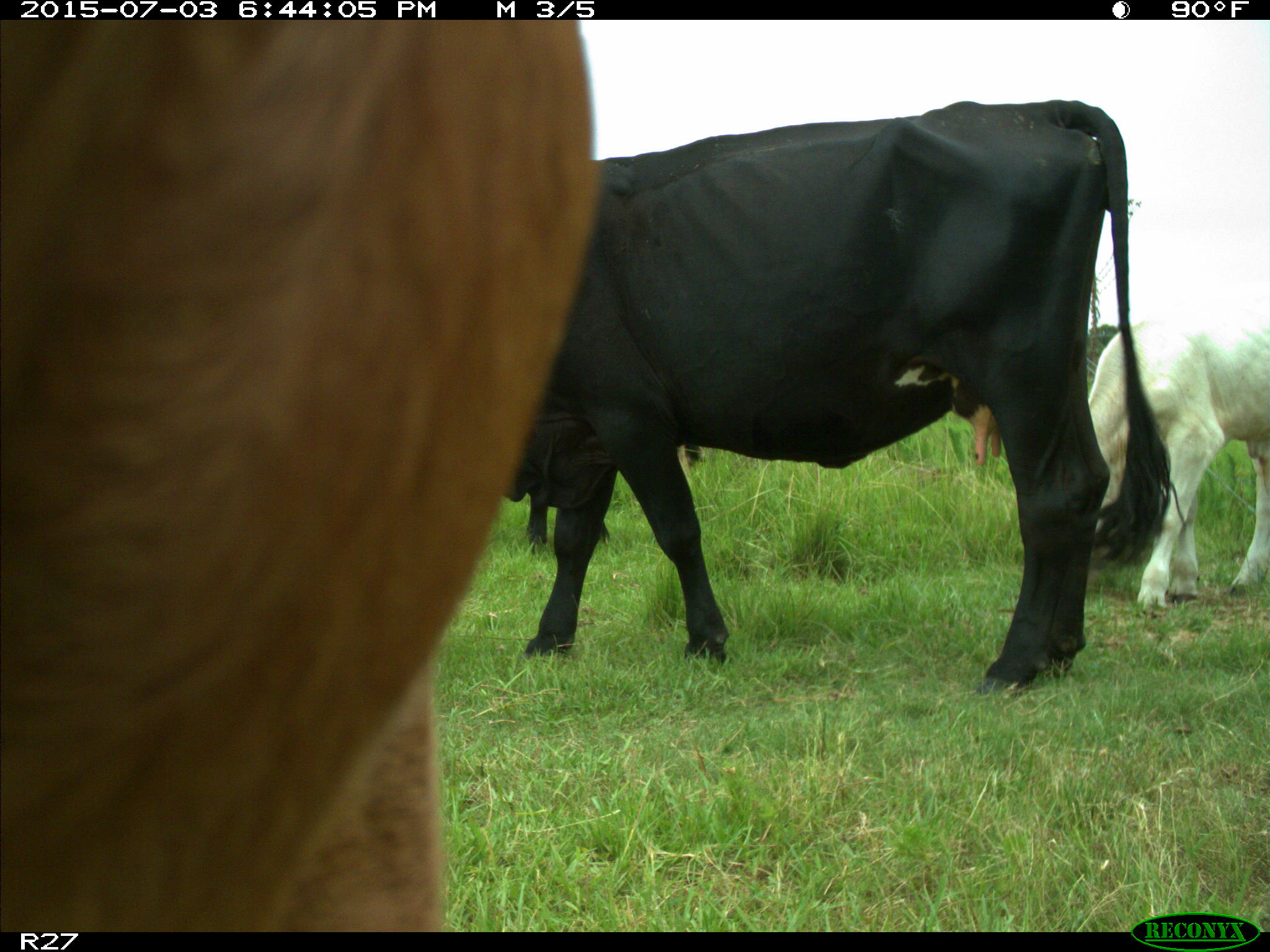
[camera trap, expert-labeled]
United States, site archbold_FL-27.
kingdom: Animalia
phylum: Chordata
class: Mammalia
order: Artiodactyla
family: Bovidae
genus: Bos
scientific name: Bos taurus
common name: domestic cow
Bos taurus (domestic cow).